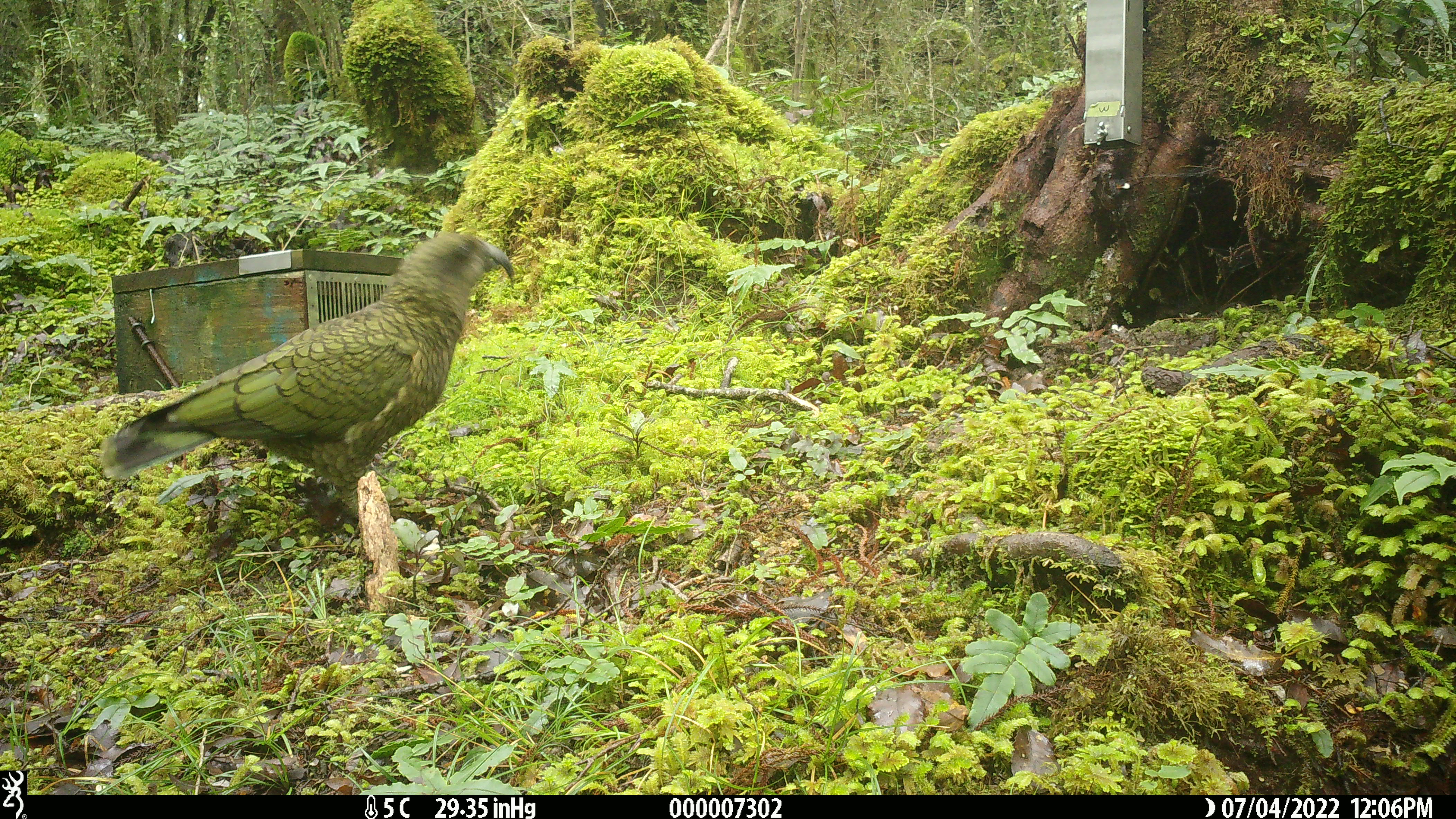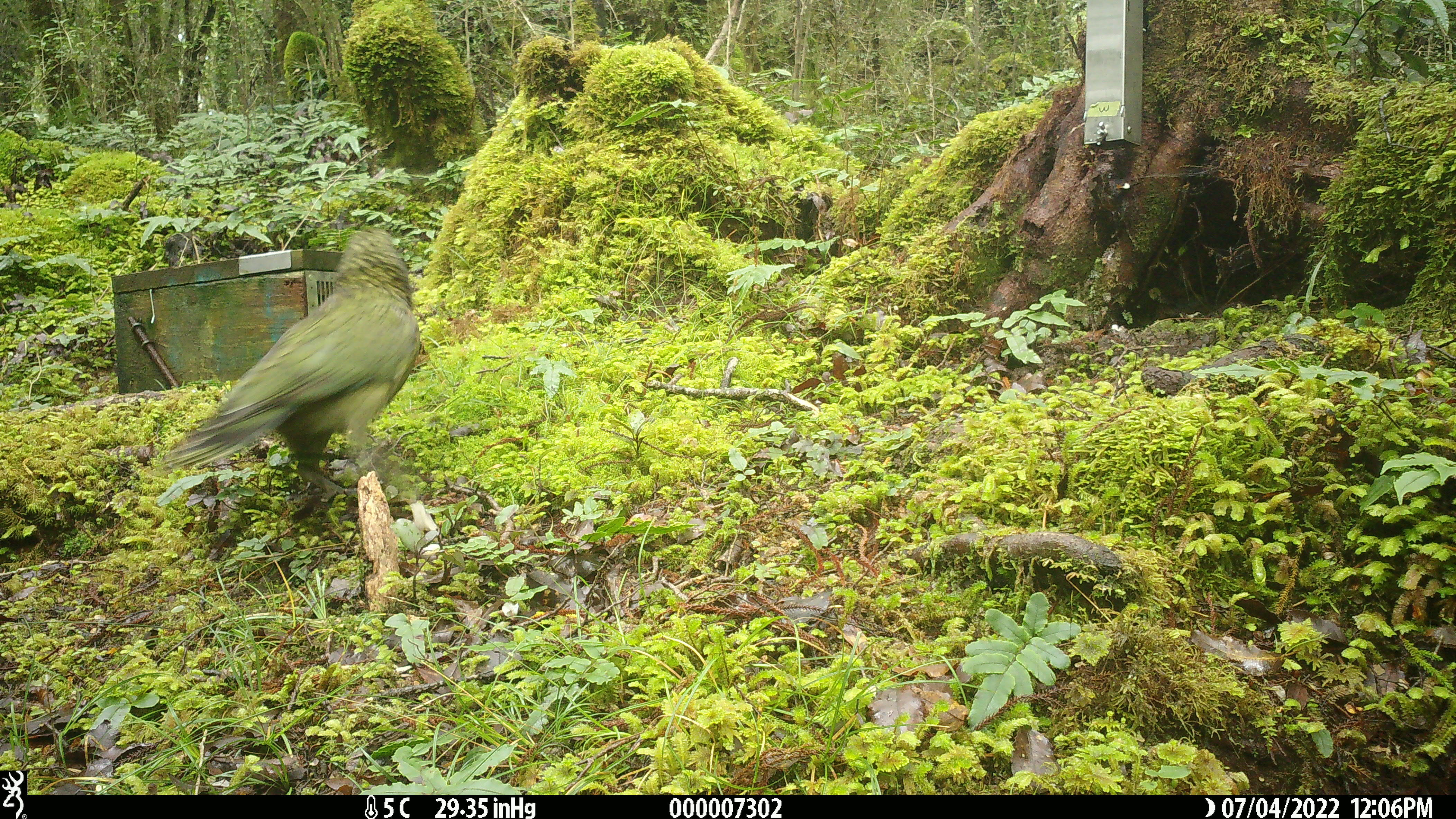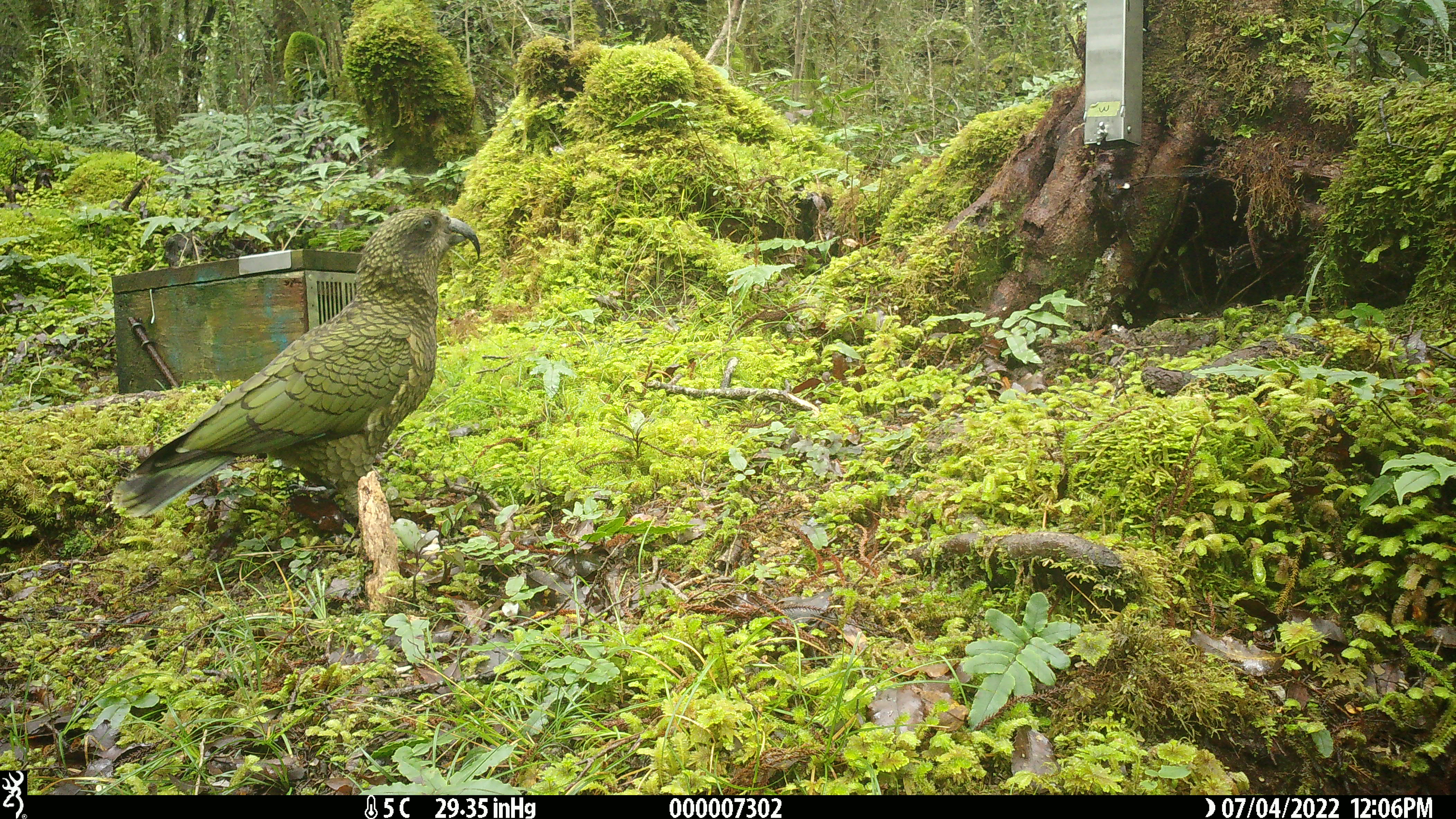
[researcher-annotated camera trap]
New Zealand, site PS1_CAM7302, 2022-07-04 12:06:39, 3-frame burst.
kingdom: Animalia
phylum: Chordata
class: Aves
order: Psittaciformes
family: Strigopidae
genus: Nestor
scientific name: Nestor notabilis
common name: kea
Kea (Nestor notabilis).